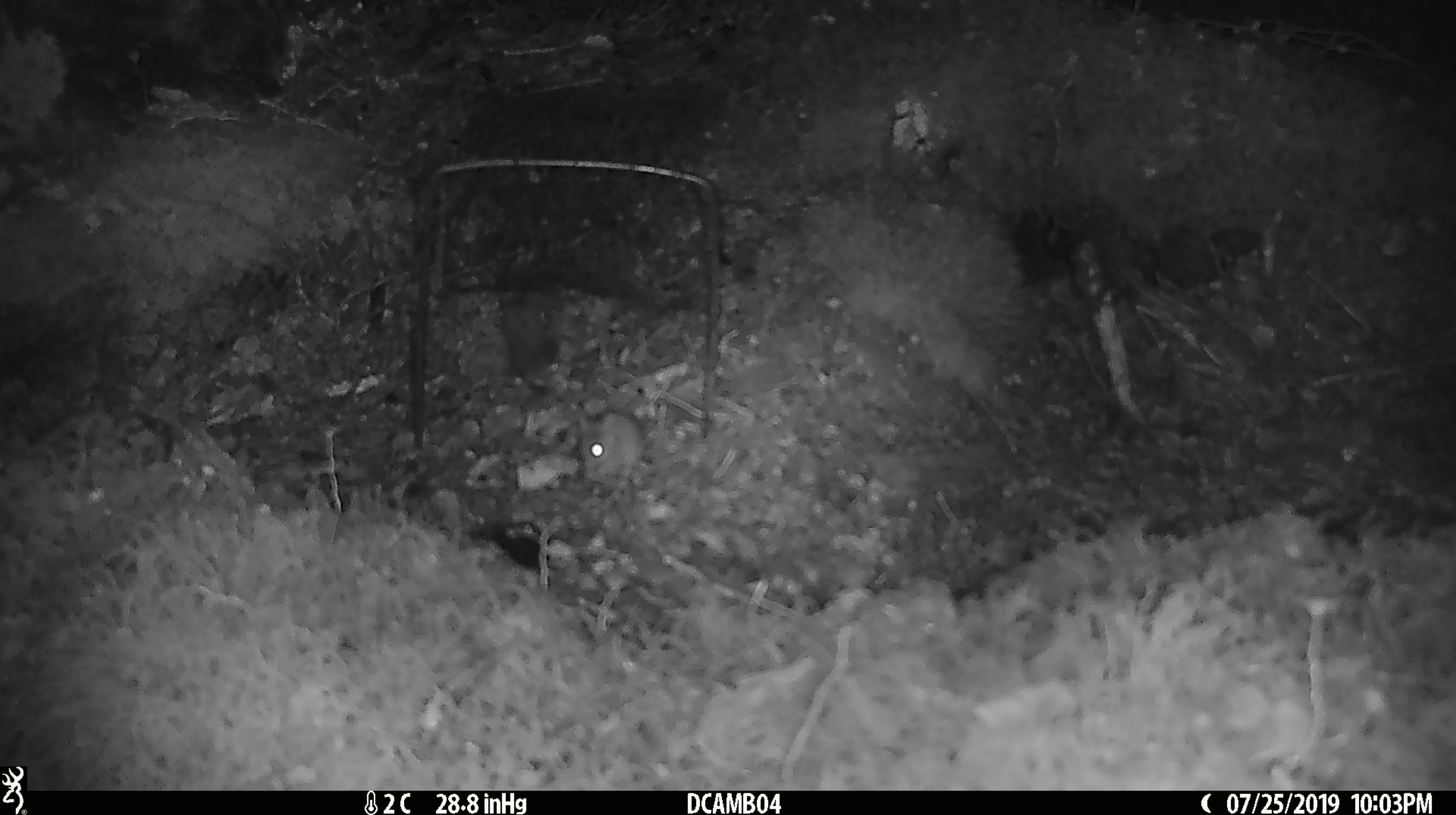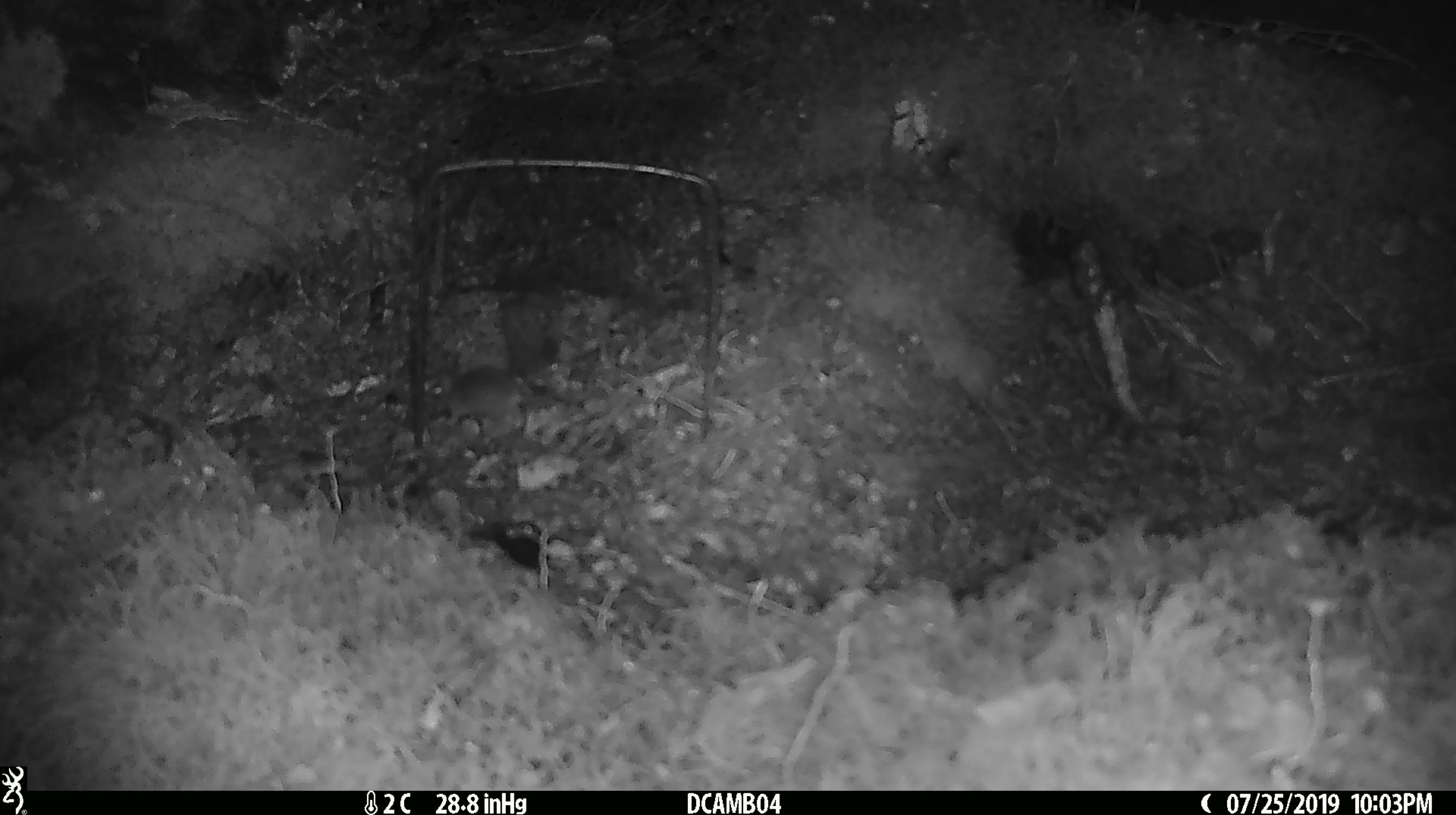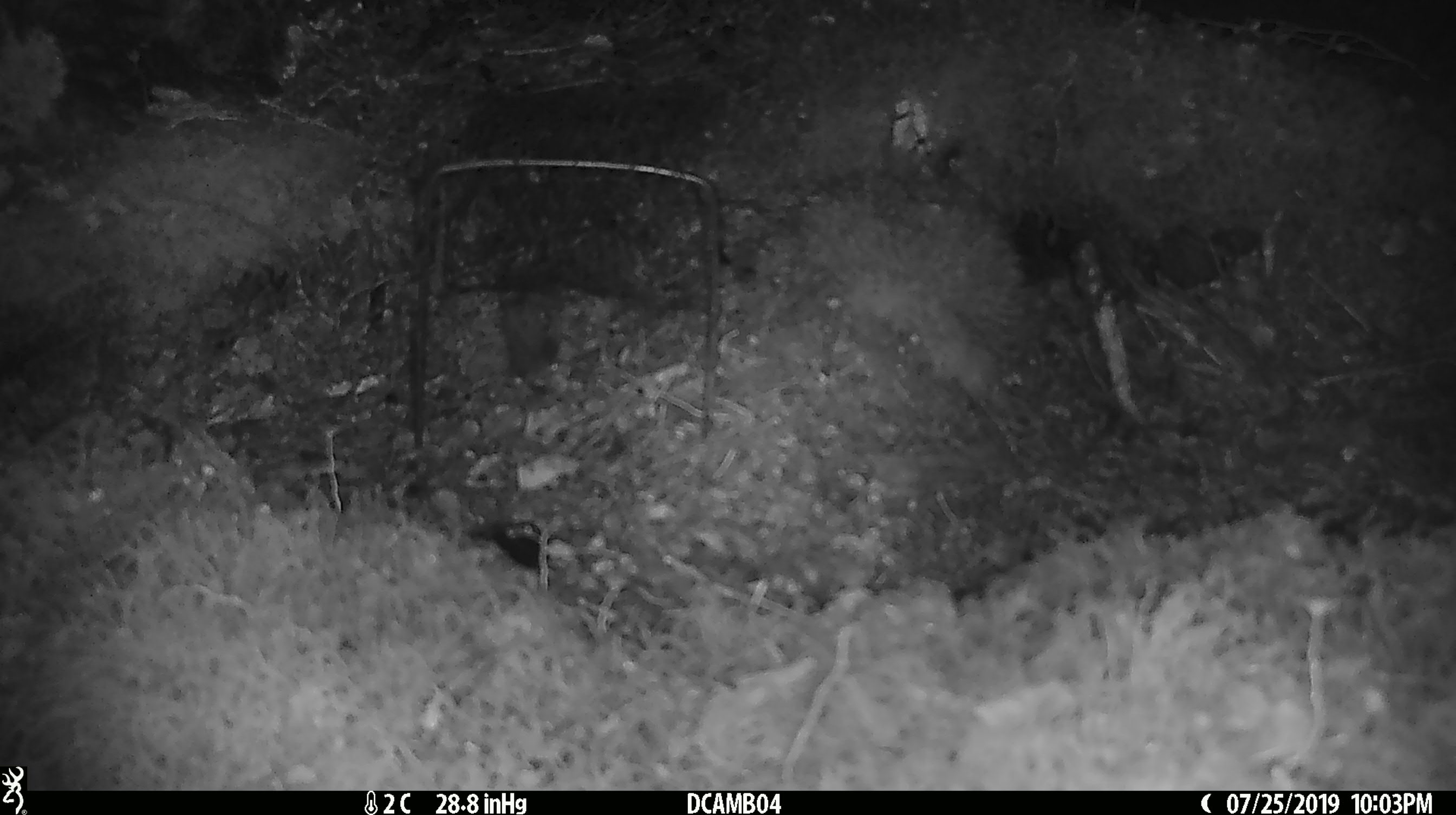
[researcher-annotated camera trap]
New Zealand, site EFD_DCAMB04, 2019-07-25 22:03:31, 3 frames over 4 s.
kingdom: Animalia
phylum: Chordata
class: Mammalia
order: Rodentia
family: Muridae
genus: Mus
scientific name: Mus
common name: mouse